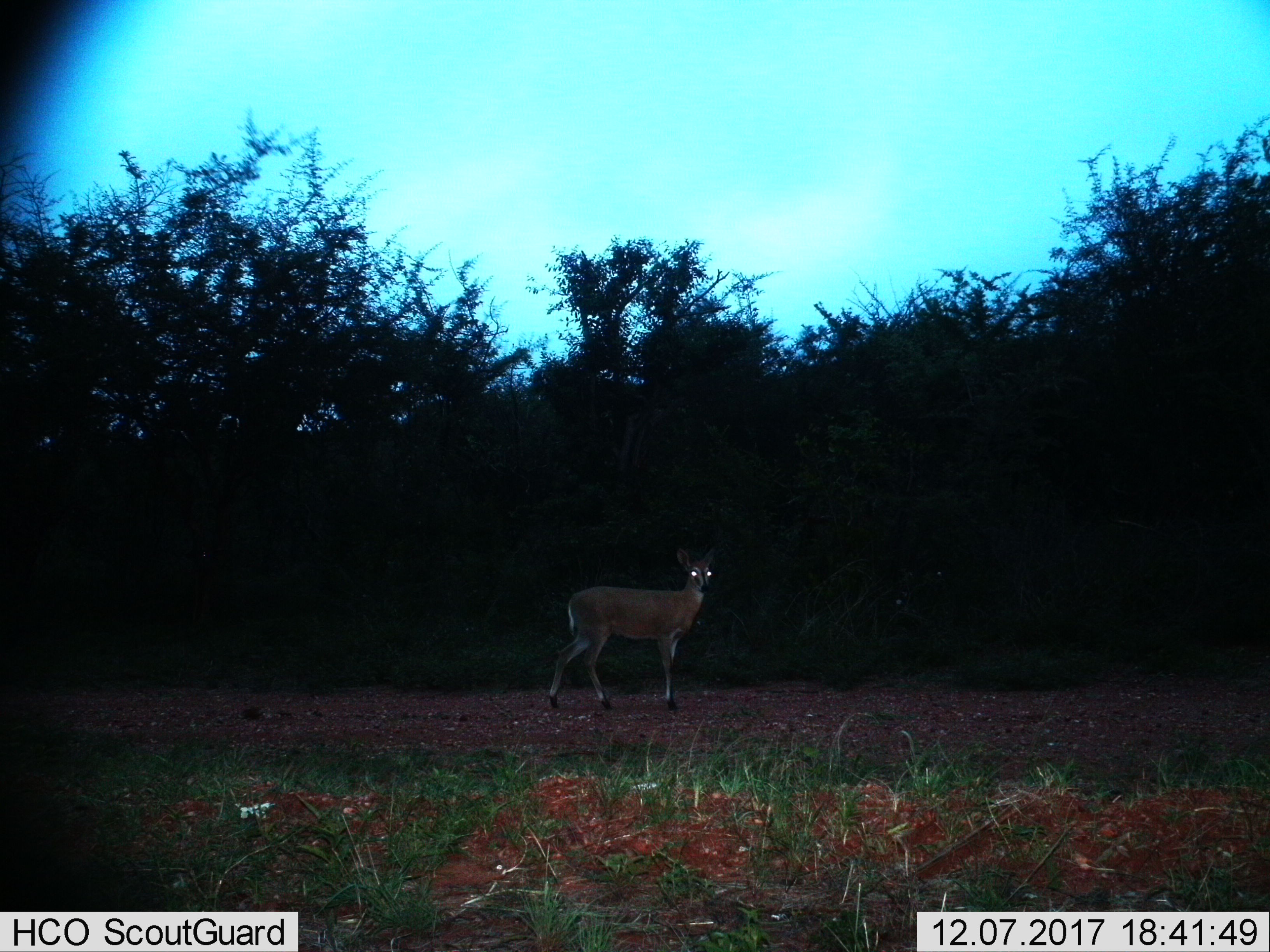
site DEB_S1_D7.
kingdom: Animalia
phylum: Chordata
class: Mammalia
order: Artiodactyla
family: Bovidae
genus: Sylvicapra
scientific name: Sylvicapra grimmia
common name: common duiker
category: duikercommongrey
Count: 1.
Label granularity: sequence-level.